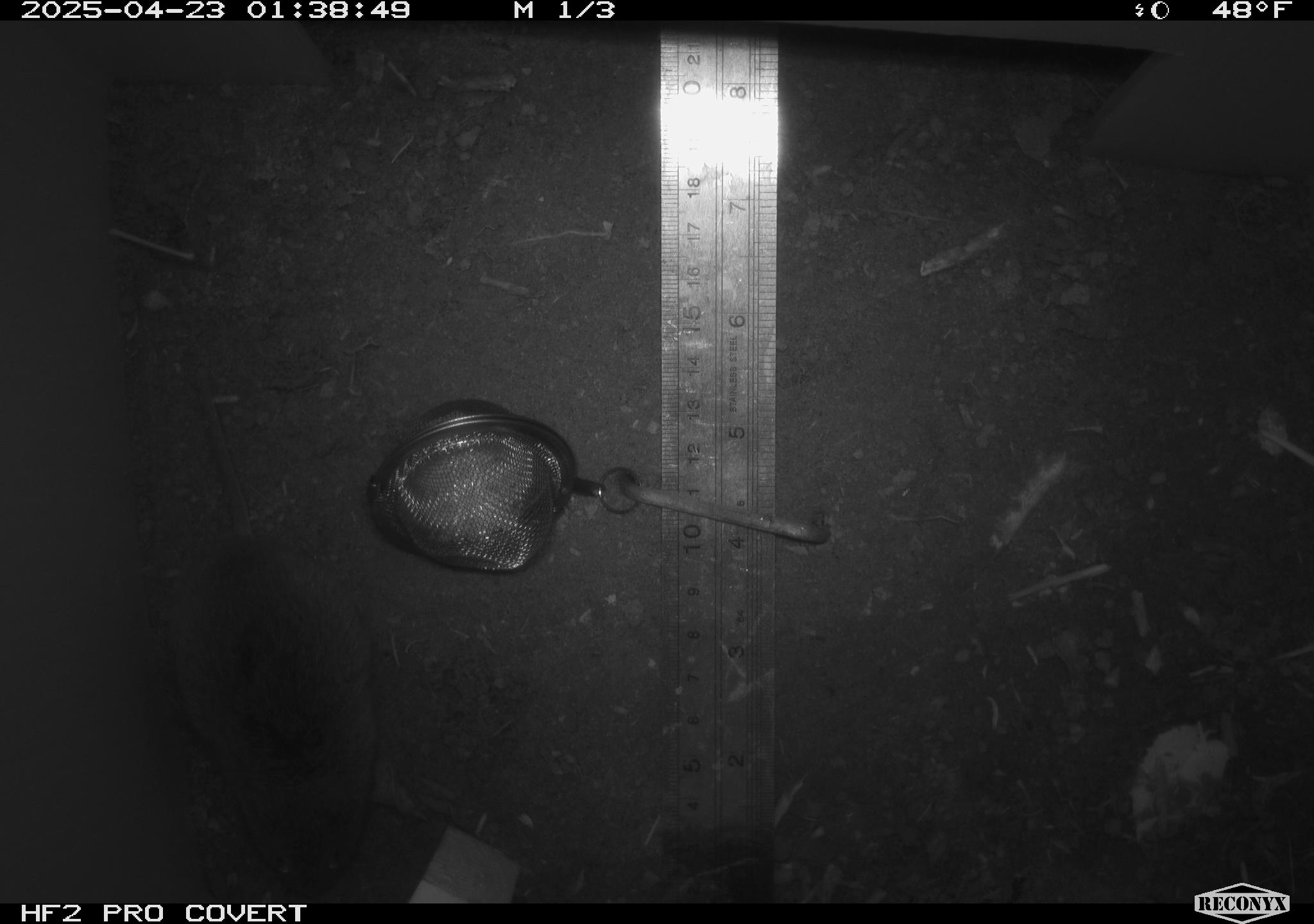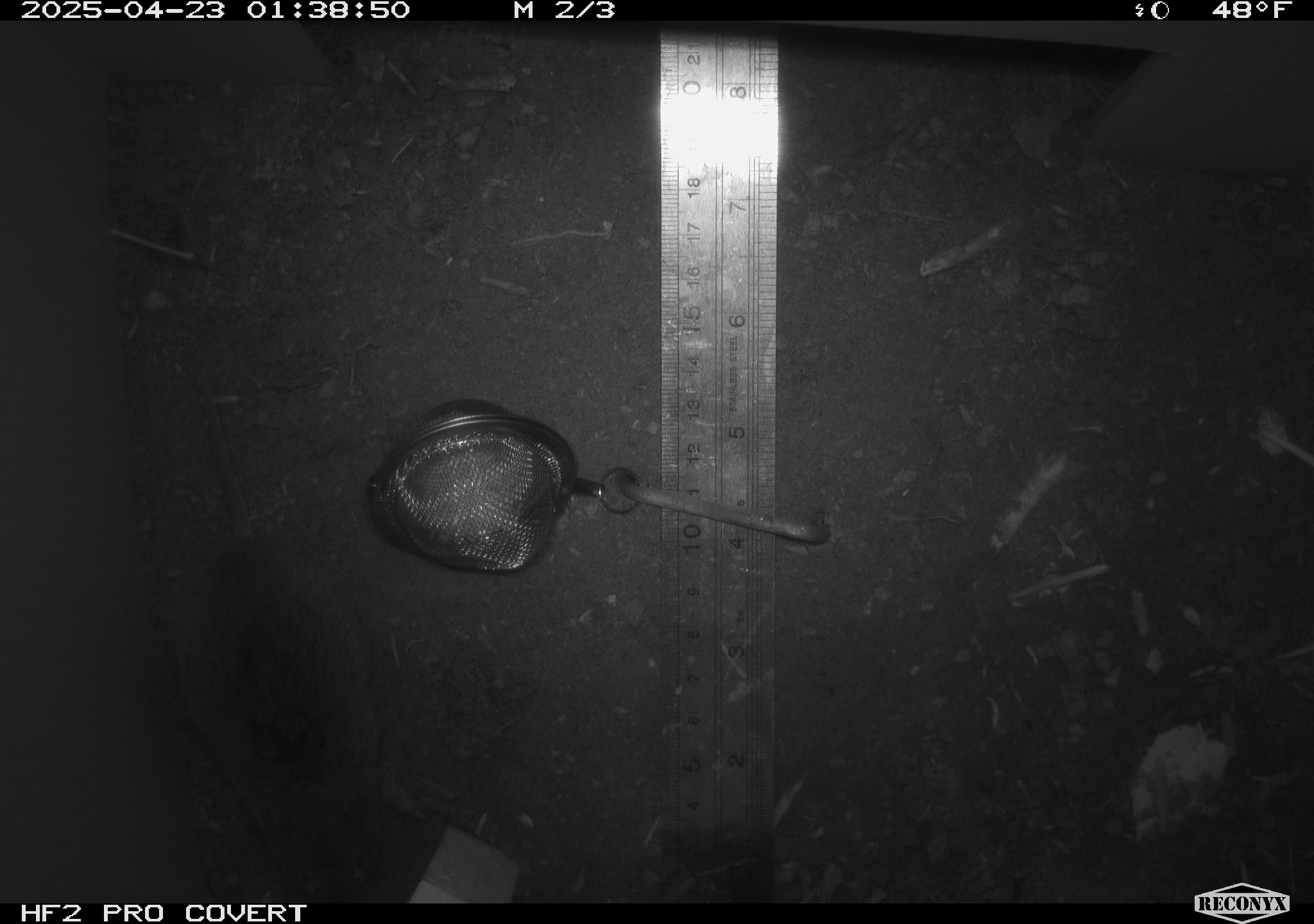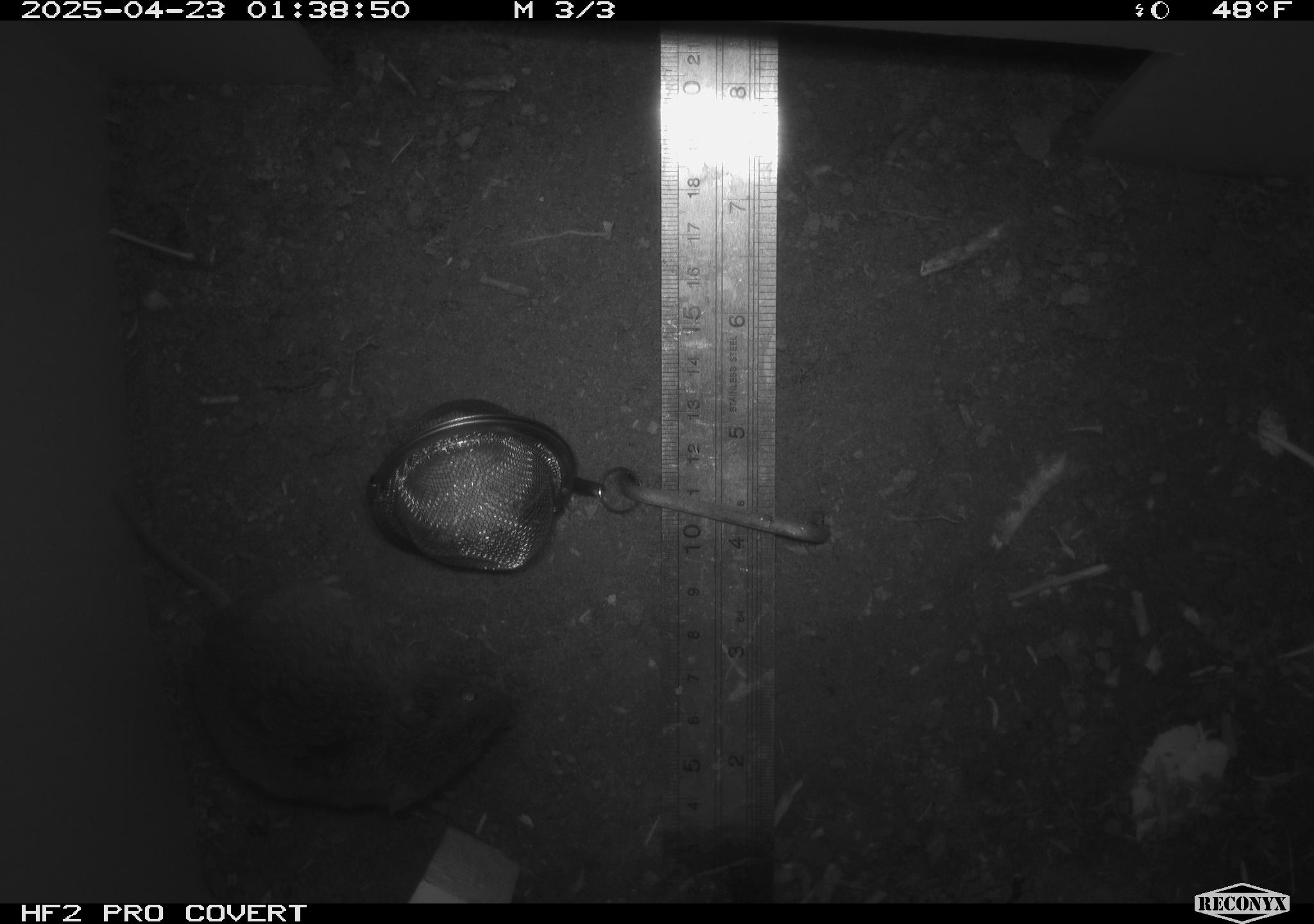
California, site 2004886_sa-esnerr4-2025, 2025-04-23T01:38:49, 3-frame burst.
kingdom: Animalia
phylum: Chordata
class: Mammalia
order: Rodentia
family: Cricetidae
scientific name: Arvicolinae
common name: voles, lemmings, and muskrats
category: arvicolinae subfamily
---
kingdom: Animalia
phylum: Chordata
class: Mammalia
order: Rodentia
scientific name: Rodentia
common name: rodent